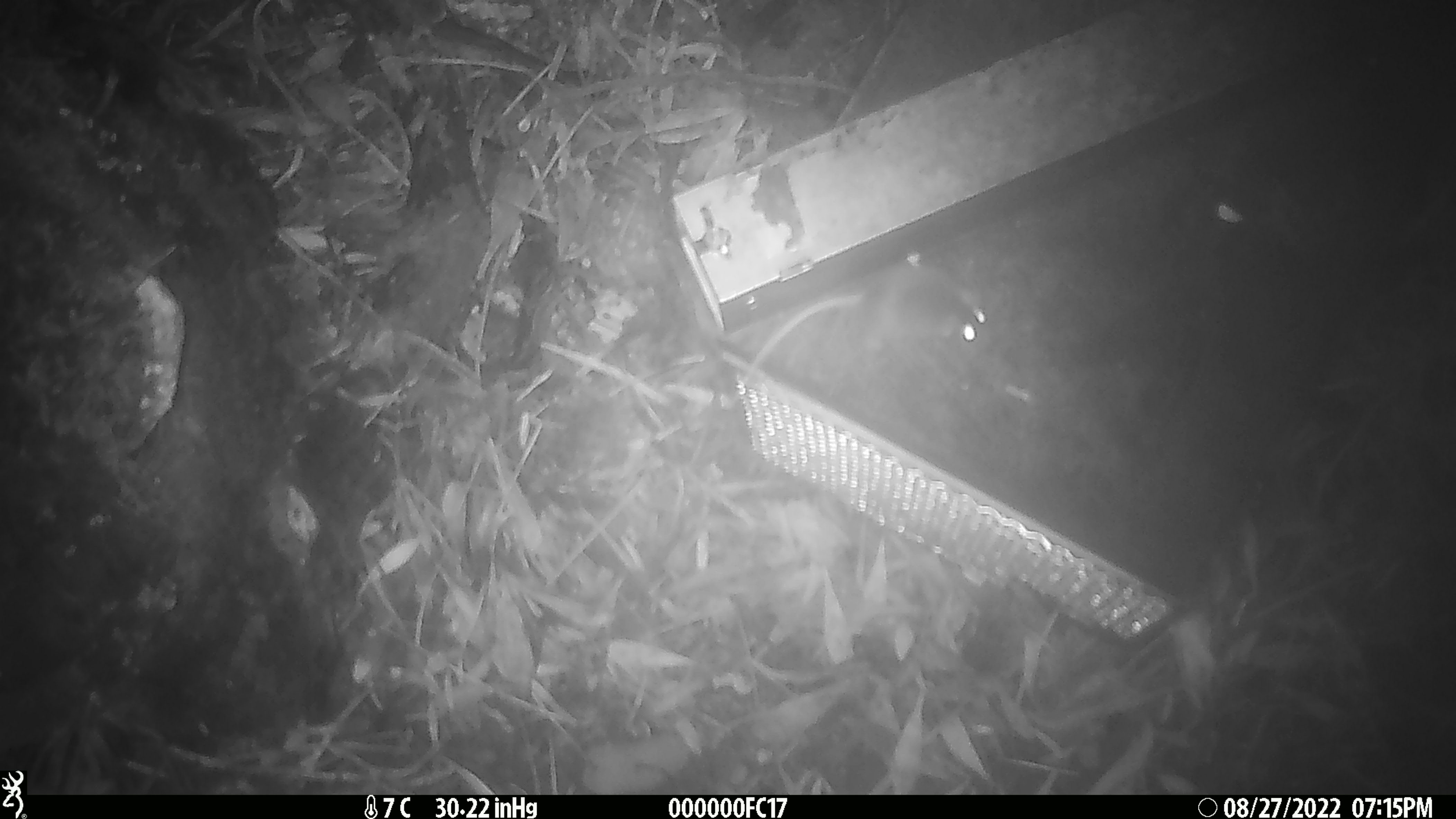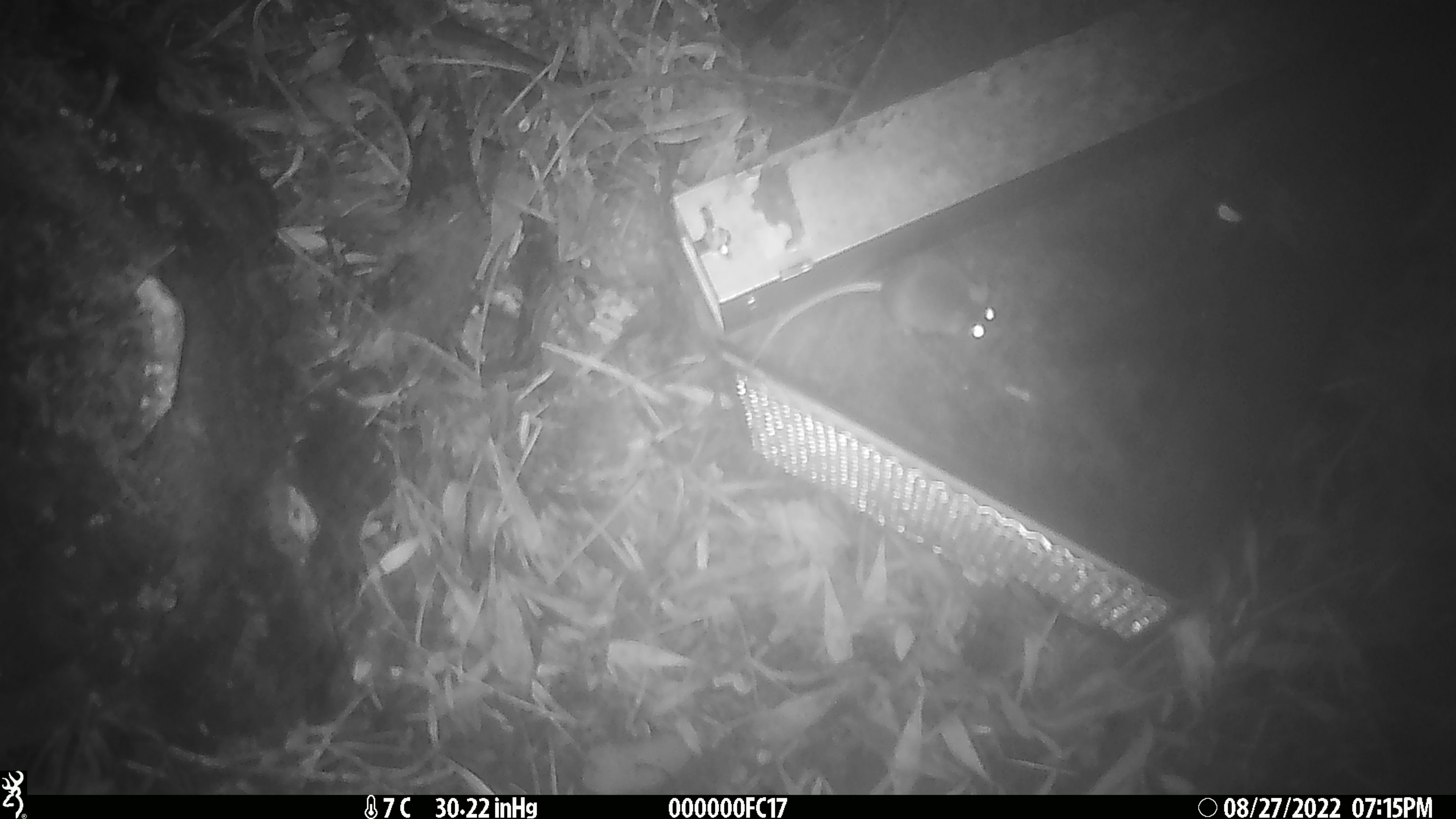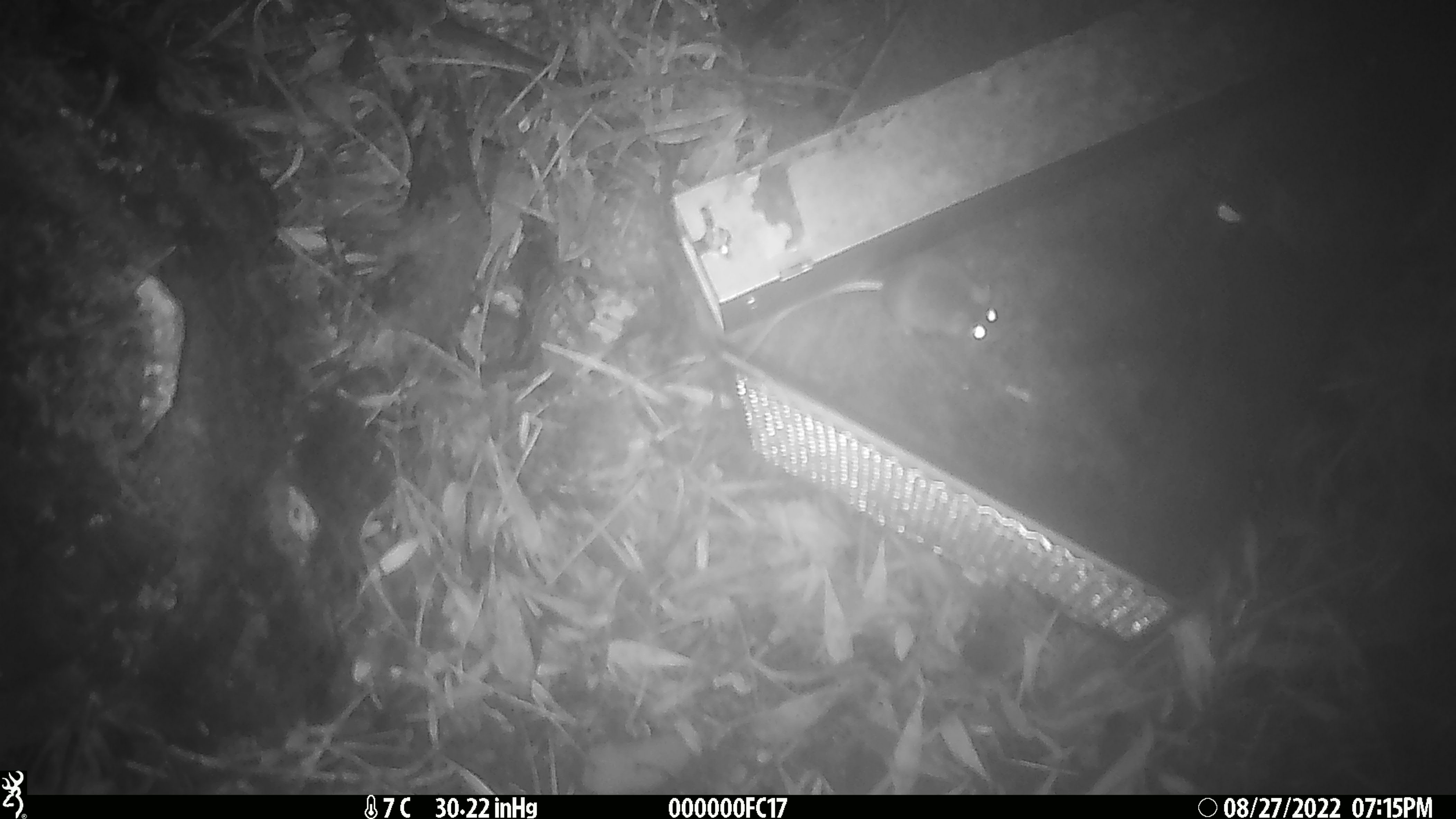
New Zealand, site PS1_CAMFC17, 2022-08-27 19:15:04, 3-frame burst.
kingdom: Animalia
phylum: Chordata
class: Mammalia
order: Rodentia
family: Muridae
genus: Mus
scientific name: Mus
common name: mouse